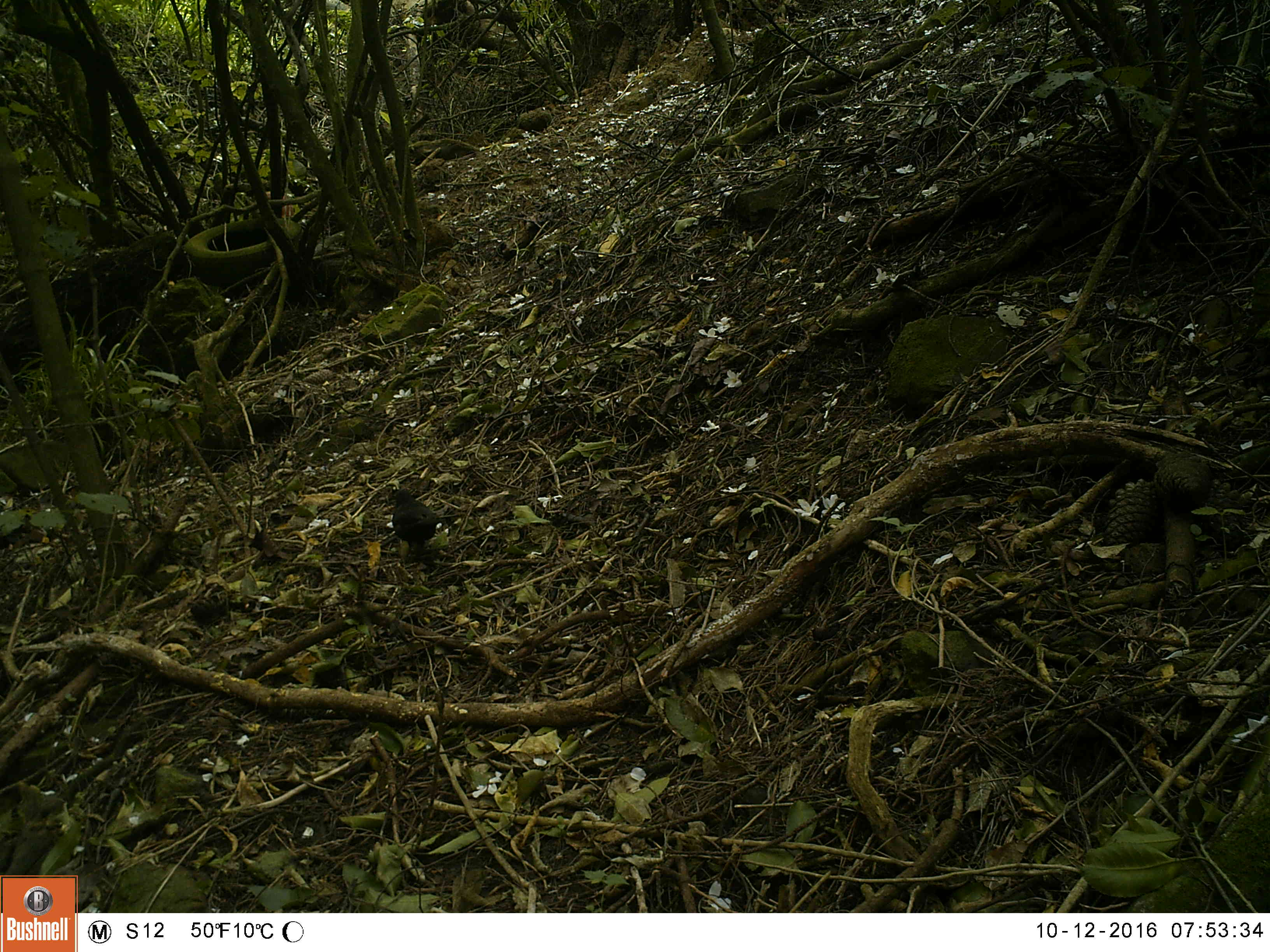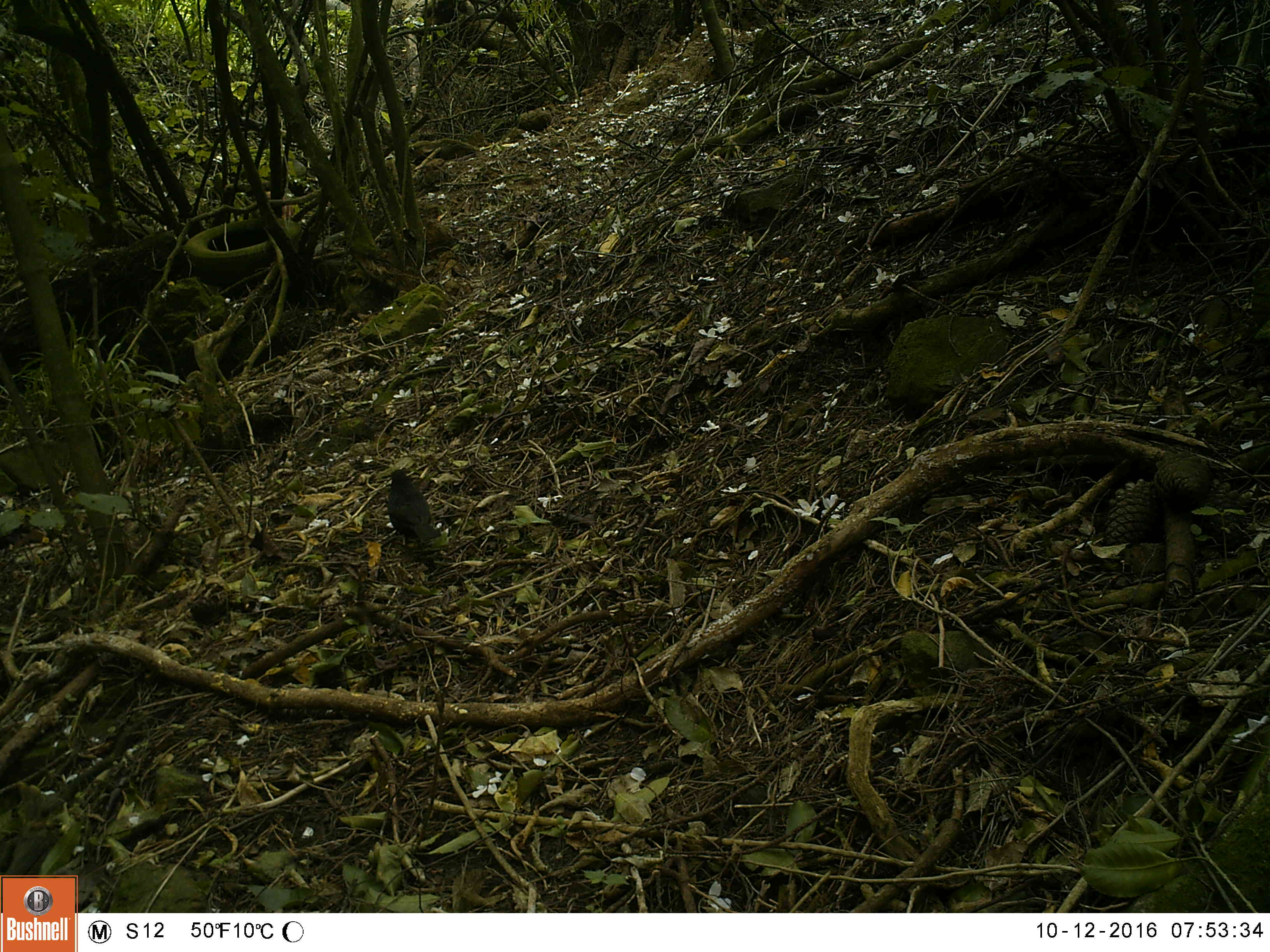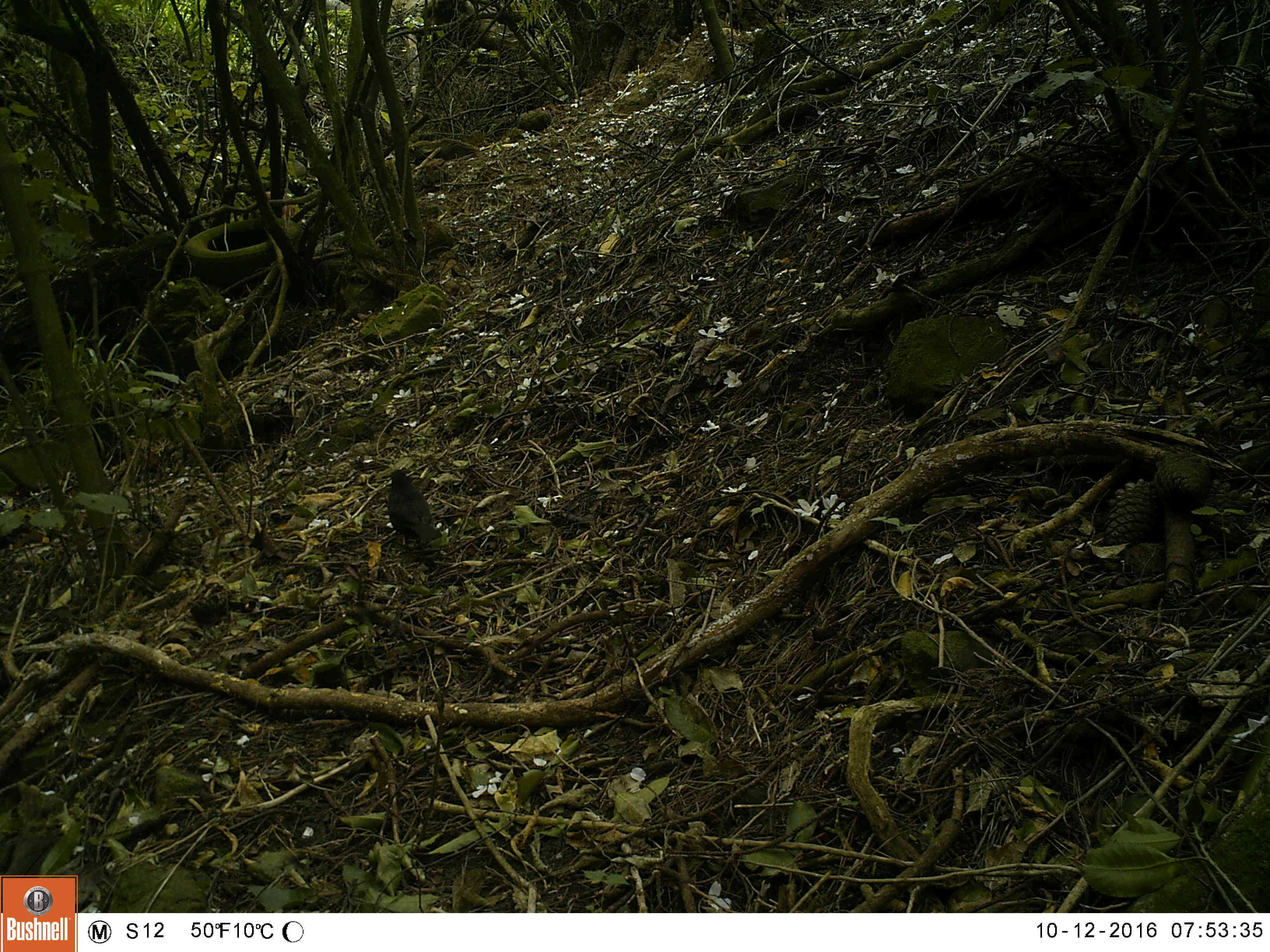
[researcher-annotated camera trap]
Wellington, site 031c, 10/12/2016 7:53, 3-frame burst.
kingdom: Animalia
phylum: Chordata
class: Aves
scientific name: Aves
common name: bird